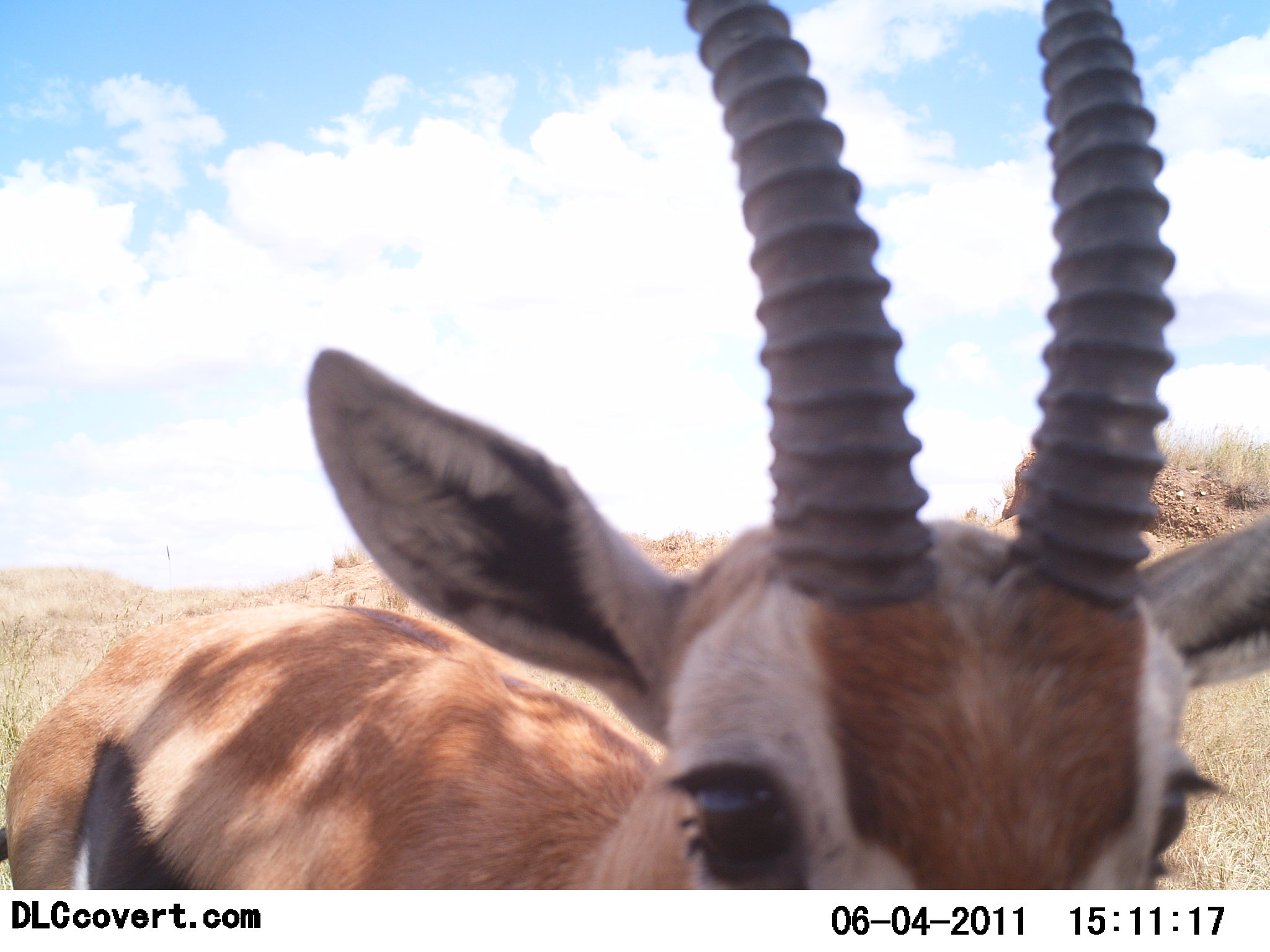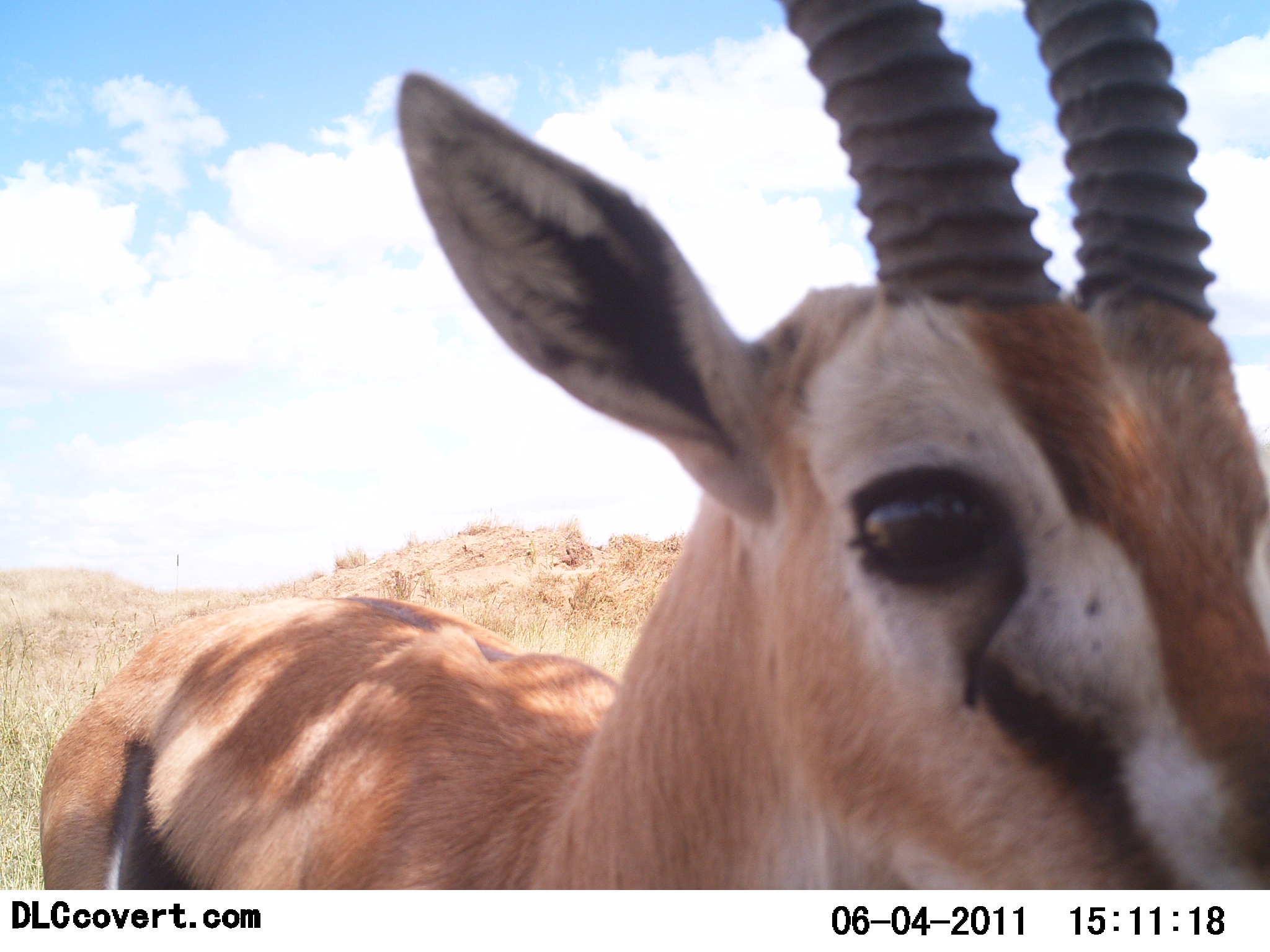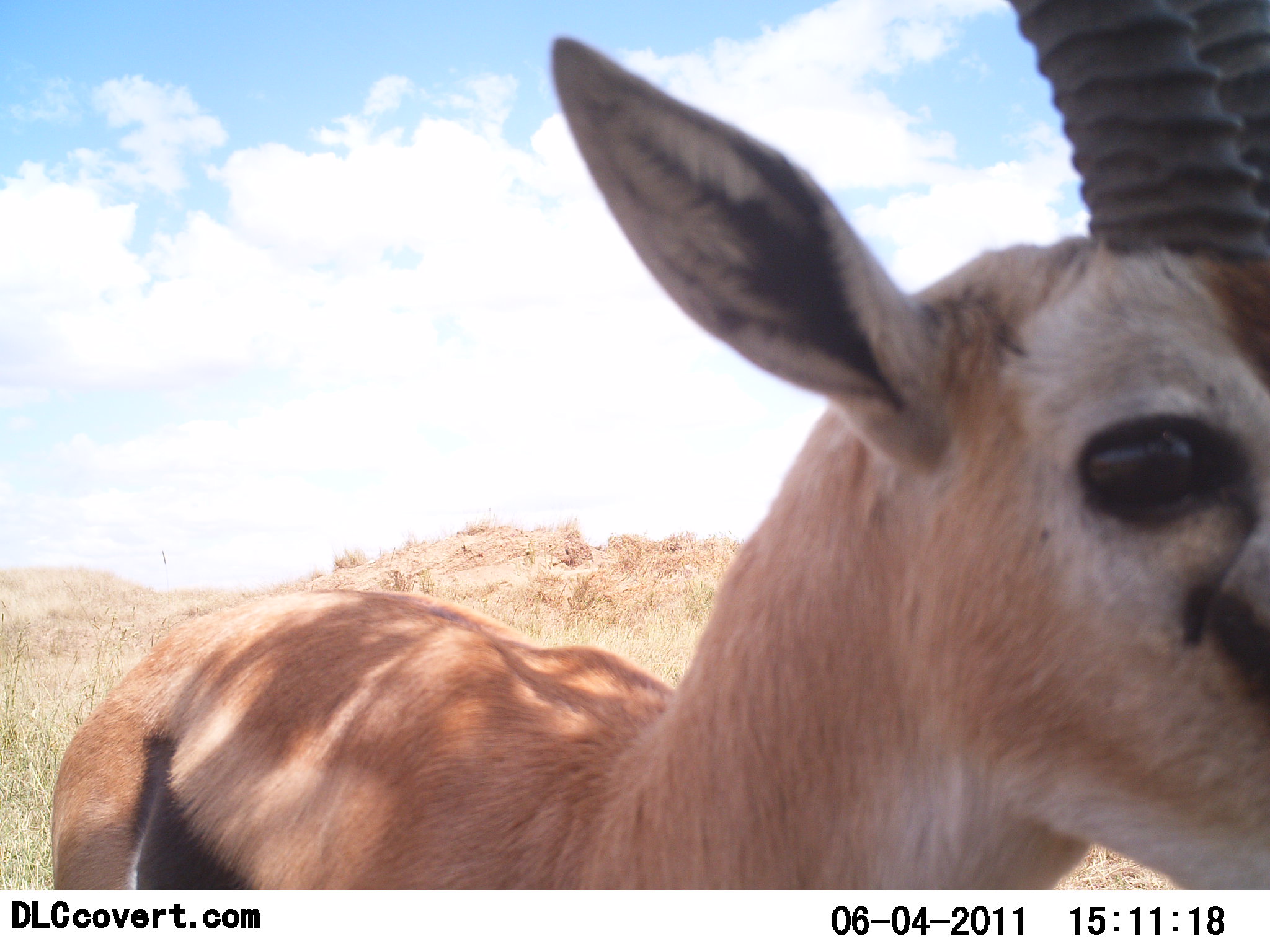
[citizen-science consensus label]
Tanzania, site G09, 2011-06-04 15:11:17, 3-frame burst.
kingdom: Animalia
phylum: Chordata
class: Mammalia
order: Artiodactyla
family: Bovidae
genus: Eudorcas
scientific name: Eudorcas thomsonii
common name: thomson's gazelle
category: gazellethomsons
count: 1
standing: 80%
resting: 10%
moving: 0%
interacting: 40%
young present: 0%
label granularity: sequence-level